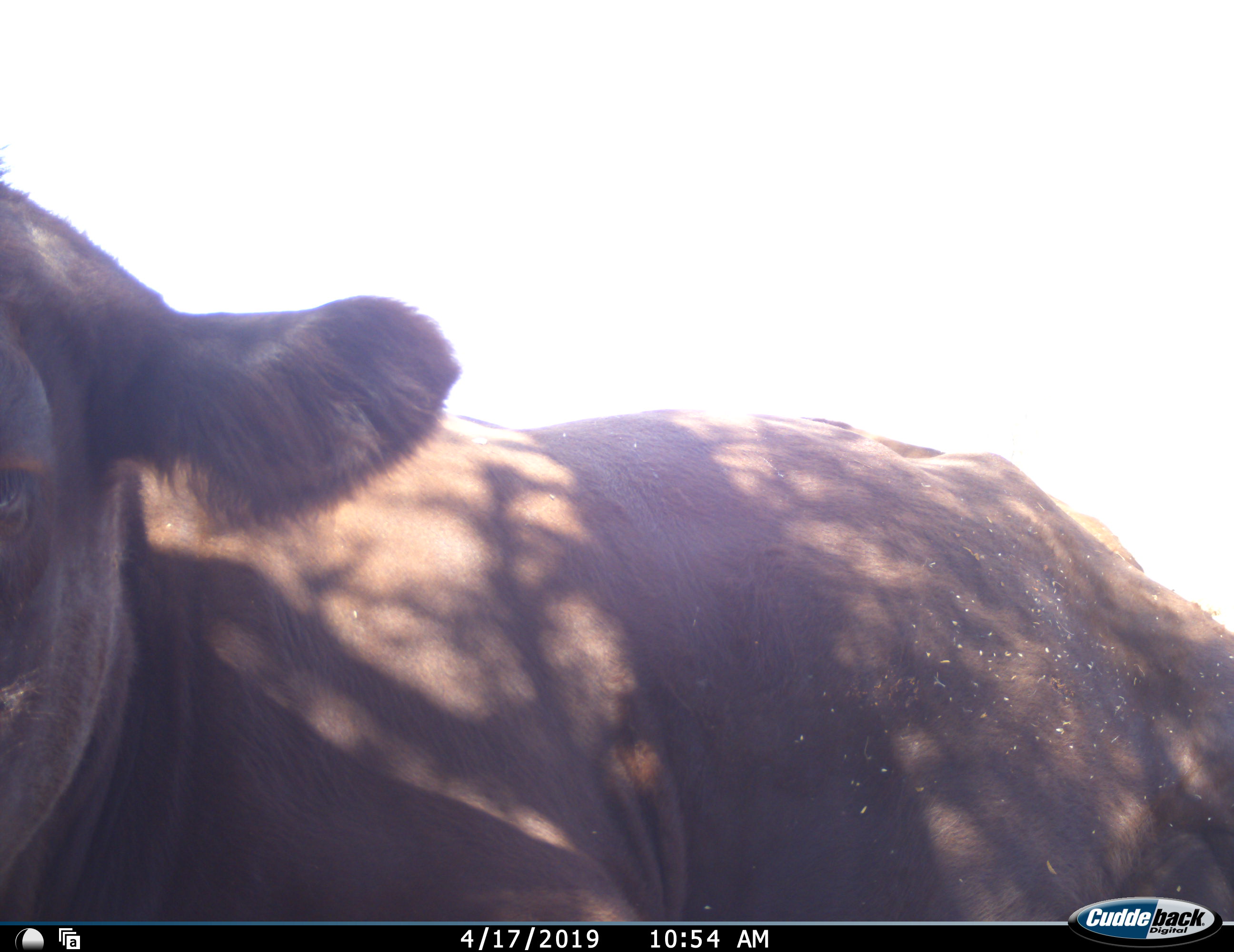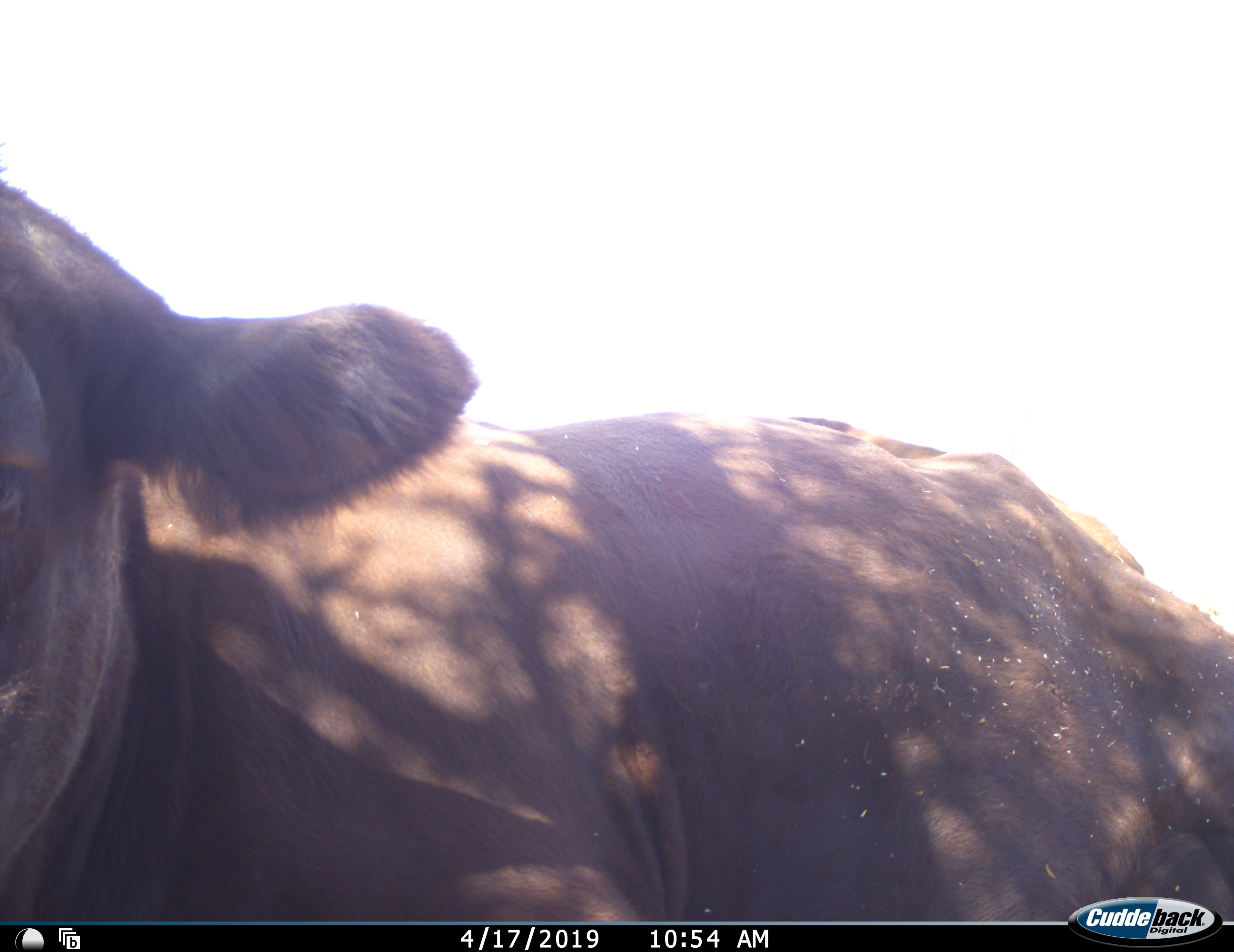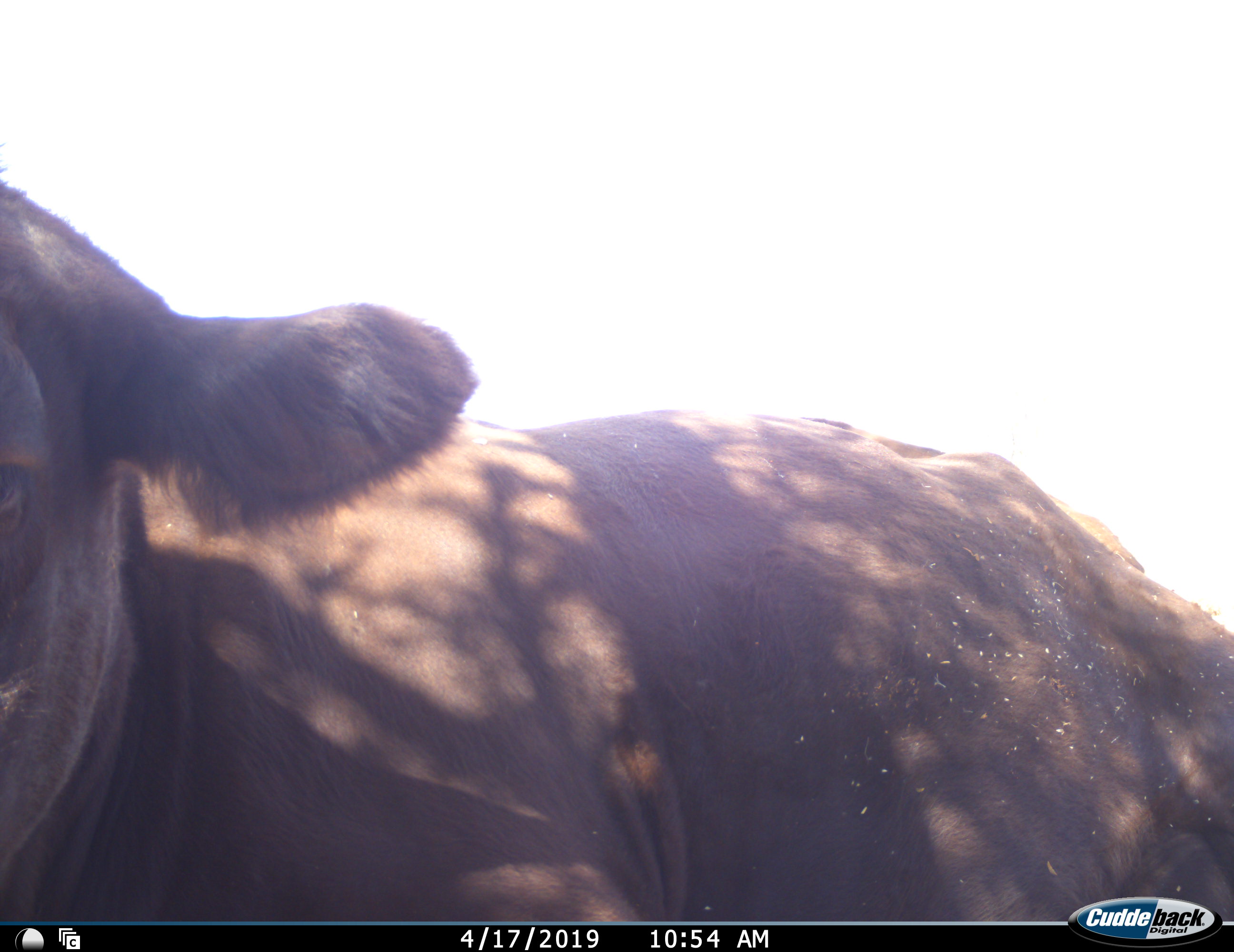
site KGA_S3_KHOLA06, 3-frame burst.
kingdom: Animalia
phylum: Chordata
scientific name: Vertebrata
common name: domestic animal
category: domesticanimal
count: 1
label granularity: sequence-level